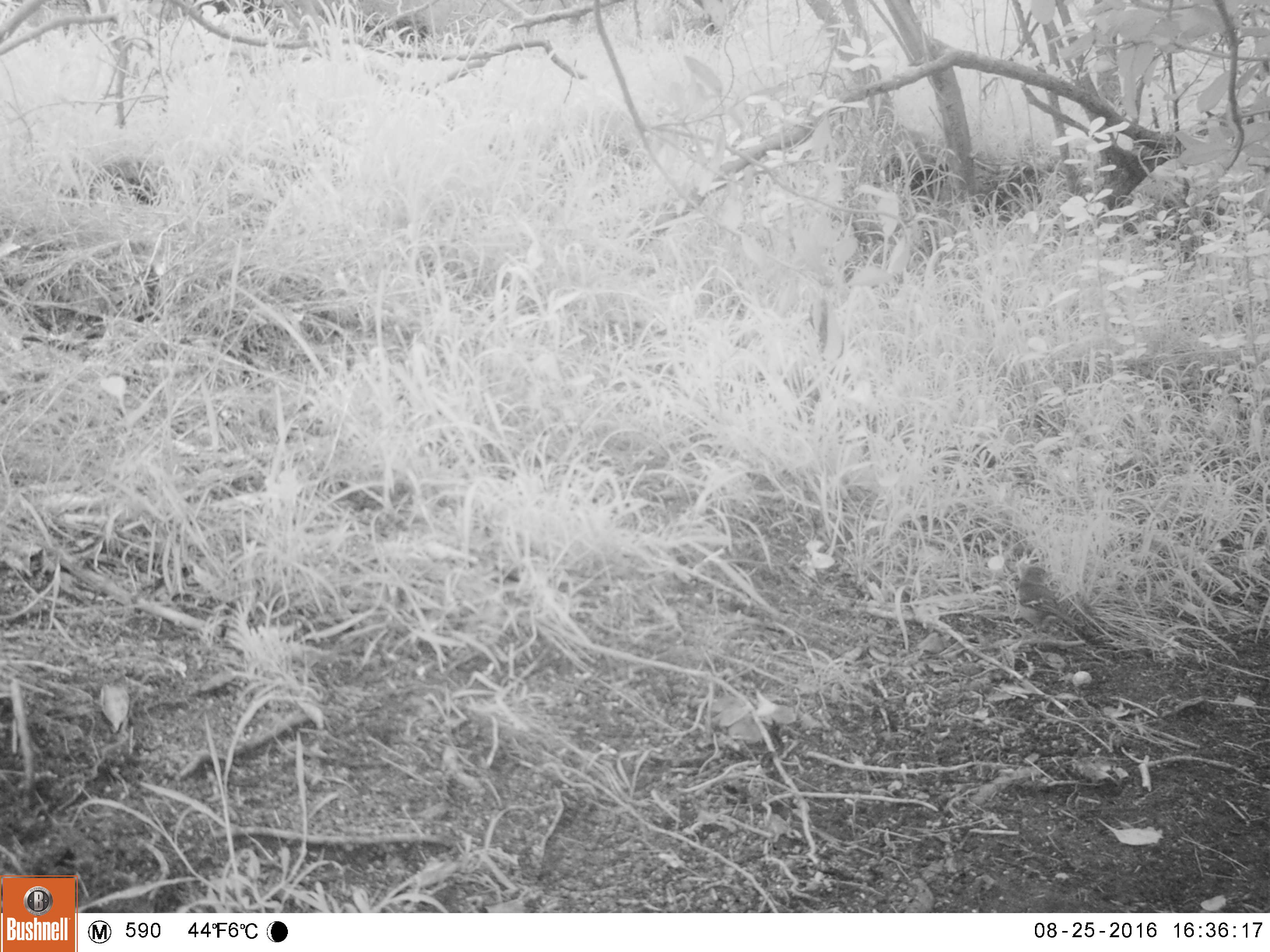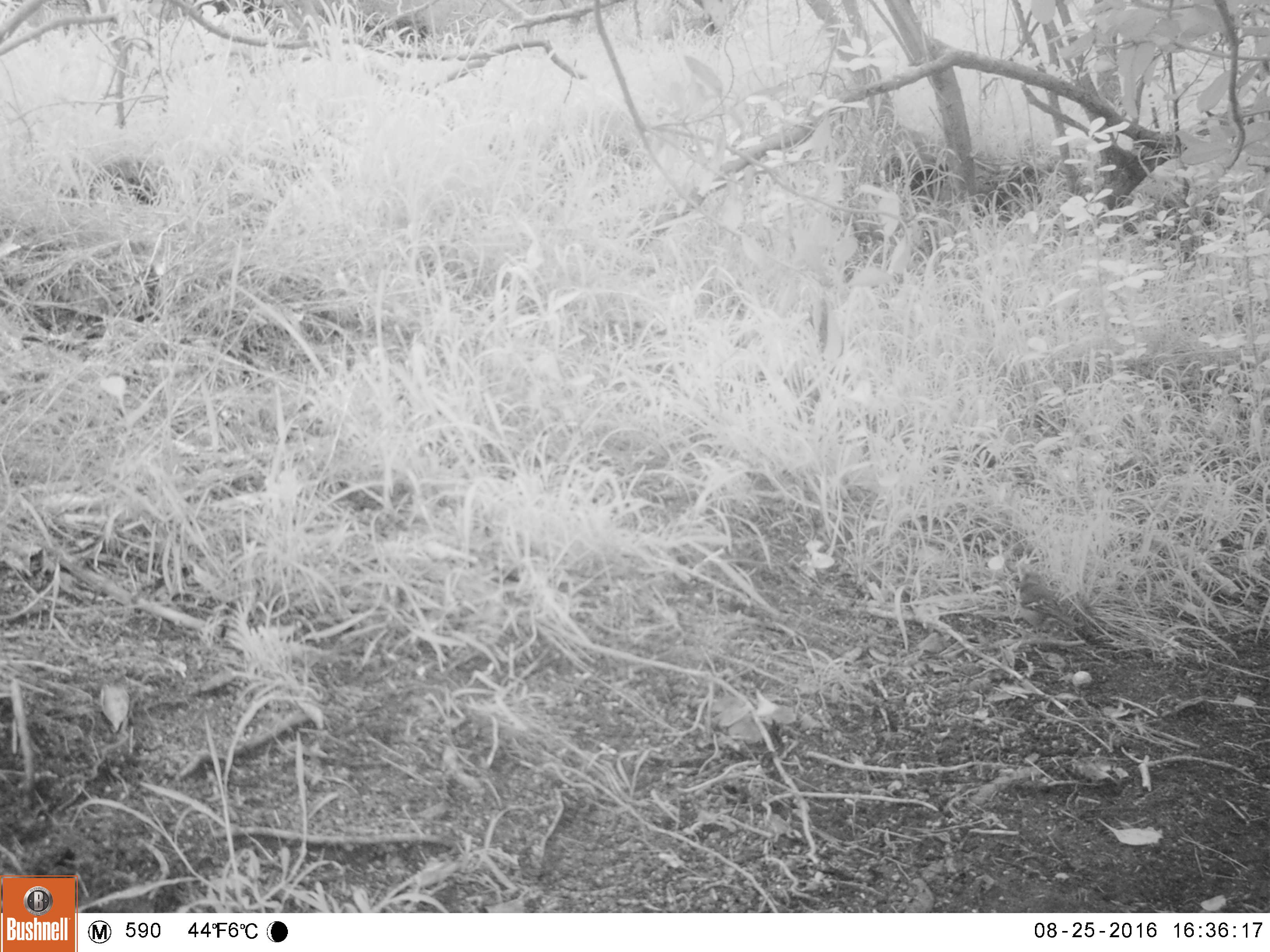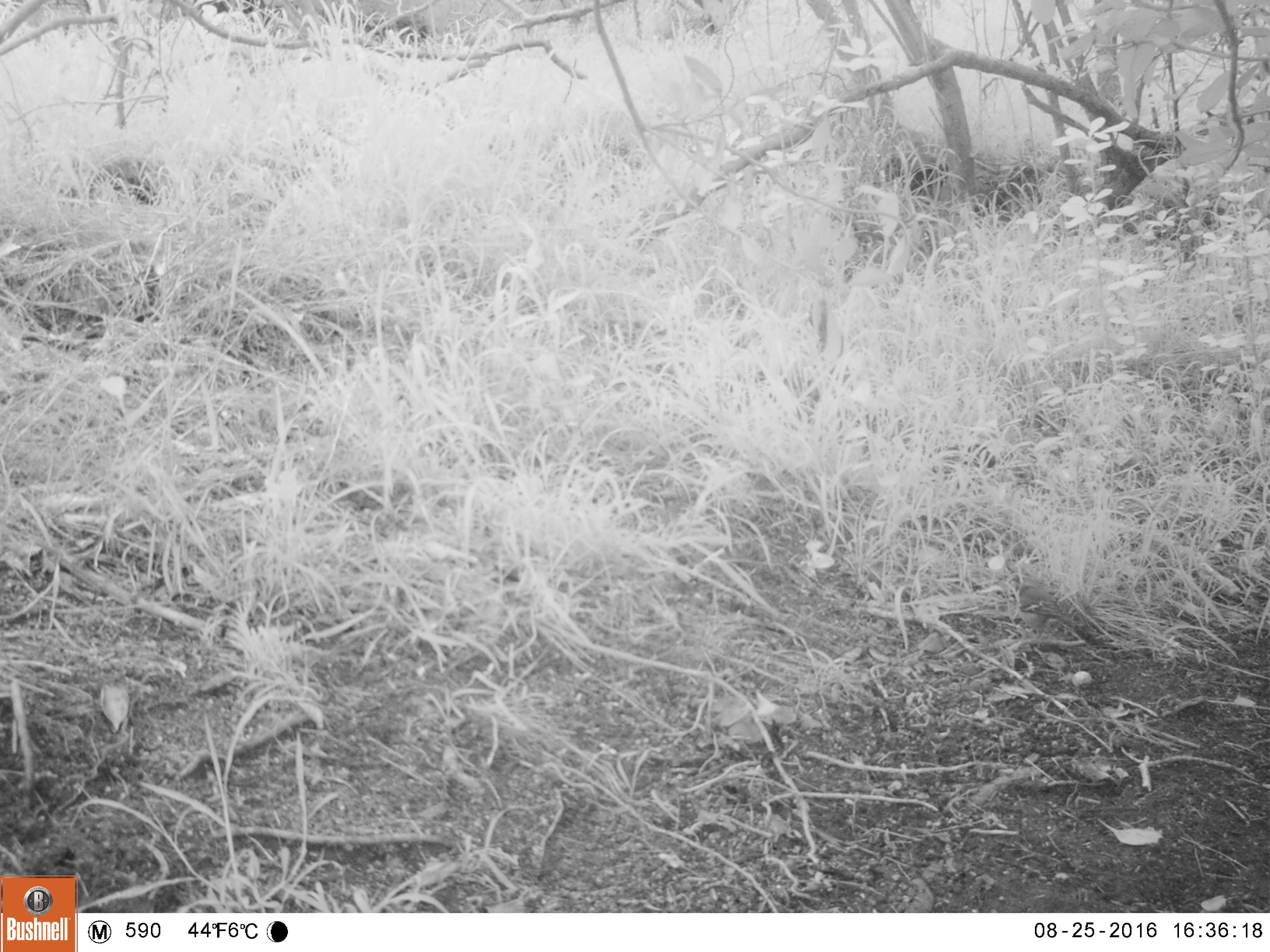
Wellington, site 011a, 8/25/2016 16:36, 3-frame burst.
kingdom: Animalia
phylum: Chordata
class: Aves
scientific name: Aves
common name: bird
Bird (Aves).